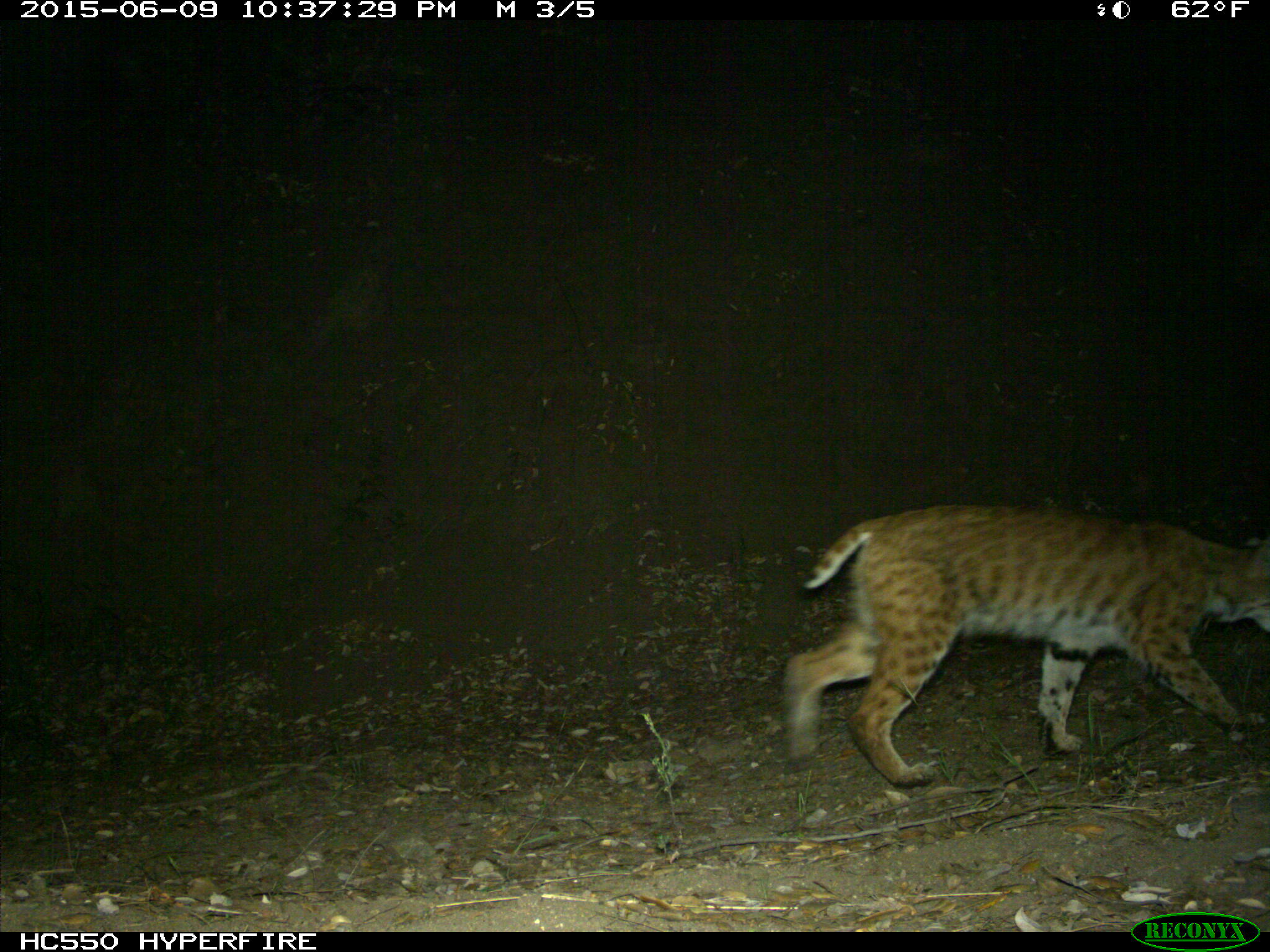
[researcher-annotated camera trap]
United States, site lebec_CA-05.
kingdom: Animalia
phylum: Chordata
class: Mammalia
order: Carnivora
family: Felidae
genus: Lynx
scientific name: Lynx rufus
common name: bobcat